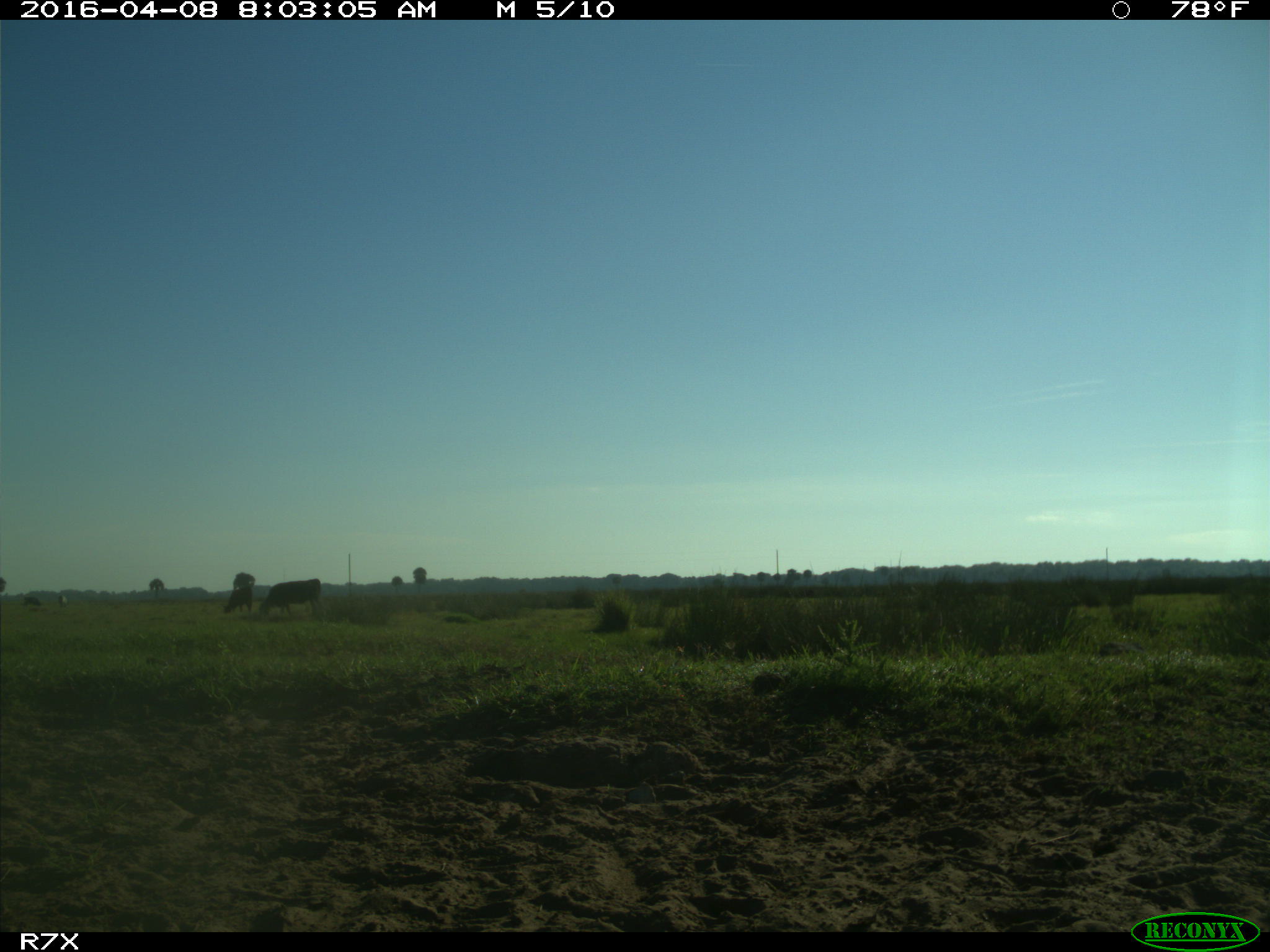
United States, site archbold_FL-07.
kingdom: Animalia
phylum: Chordata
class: Mammalia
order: Artiodactyla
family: Bovidae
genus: Bos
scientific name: Bos taurus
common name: domestic cow